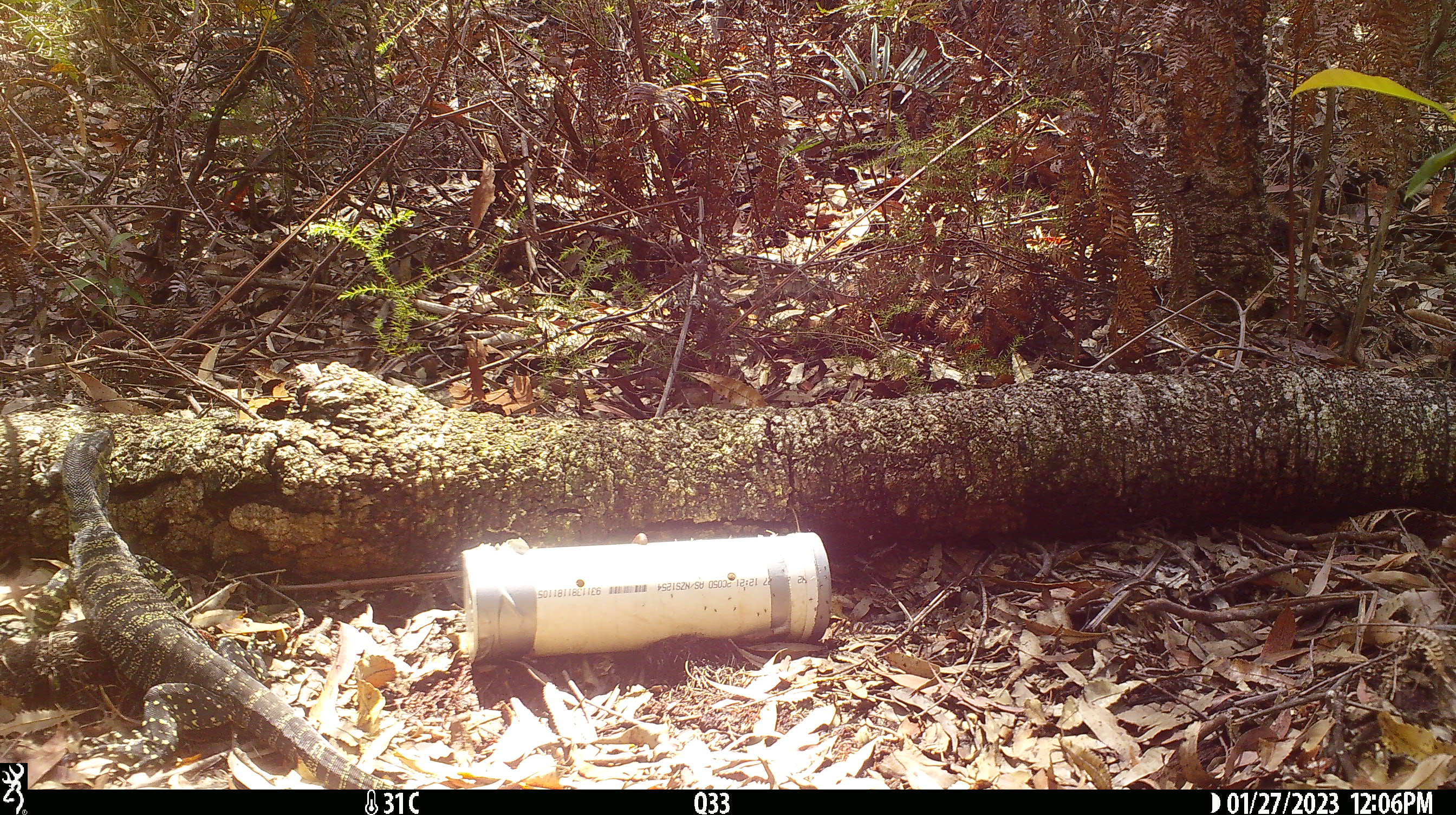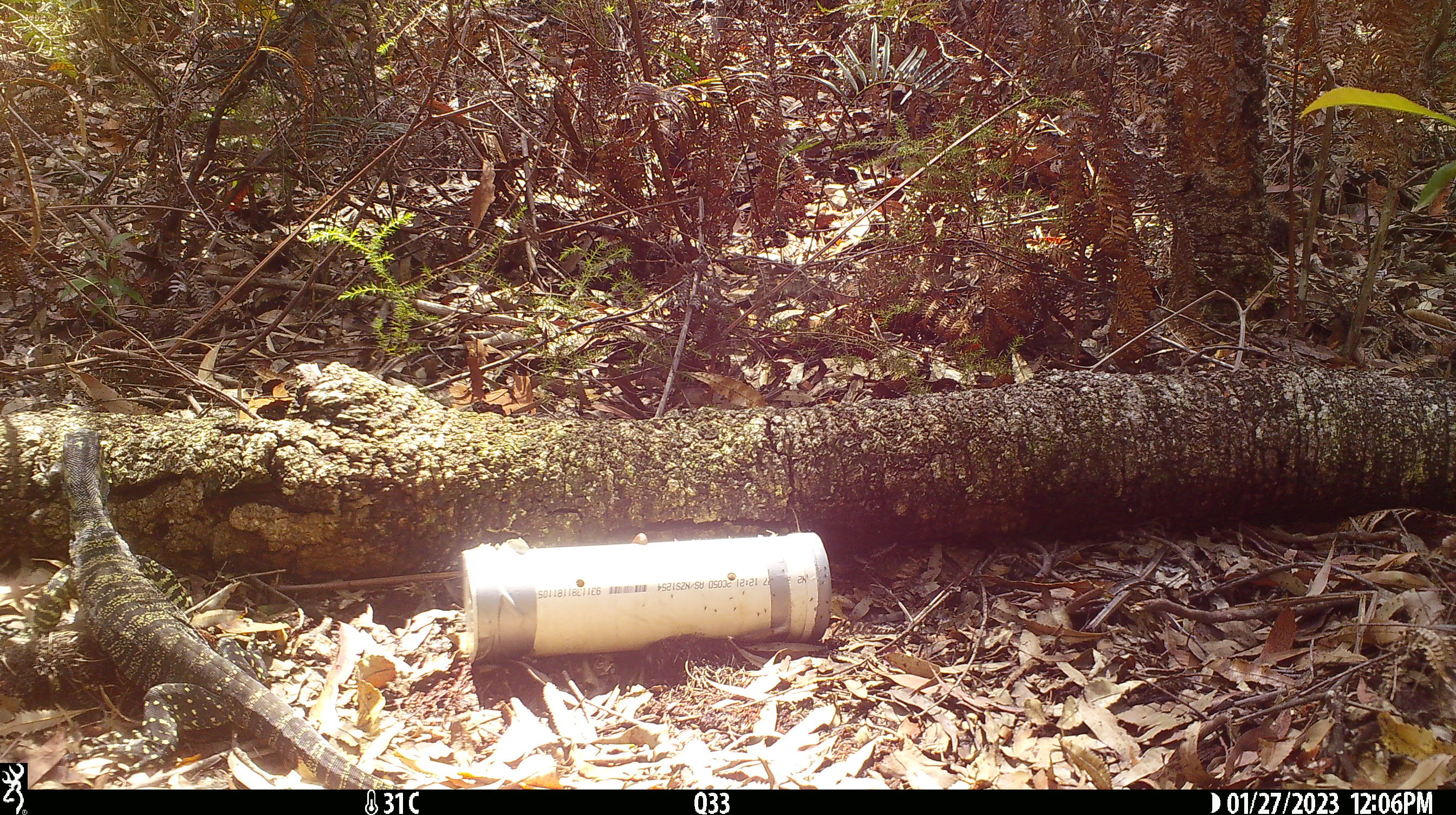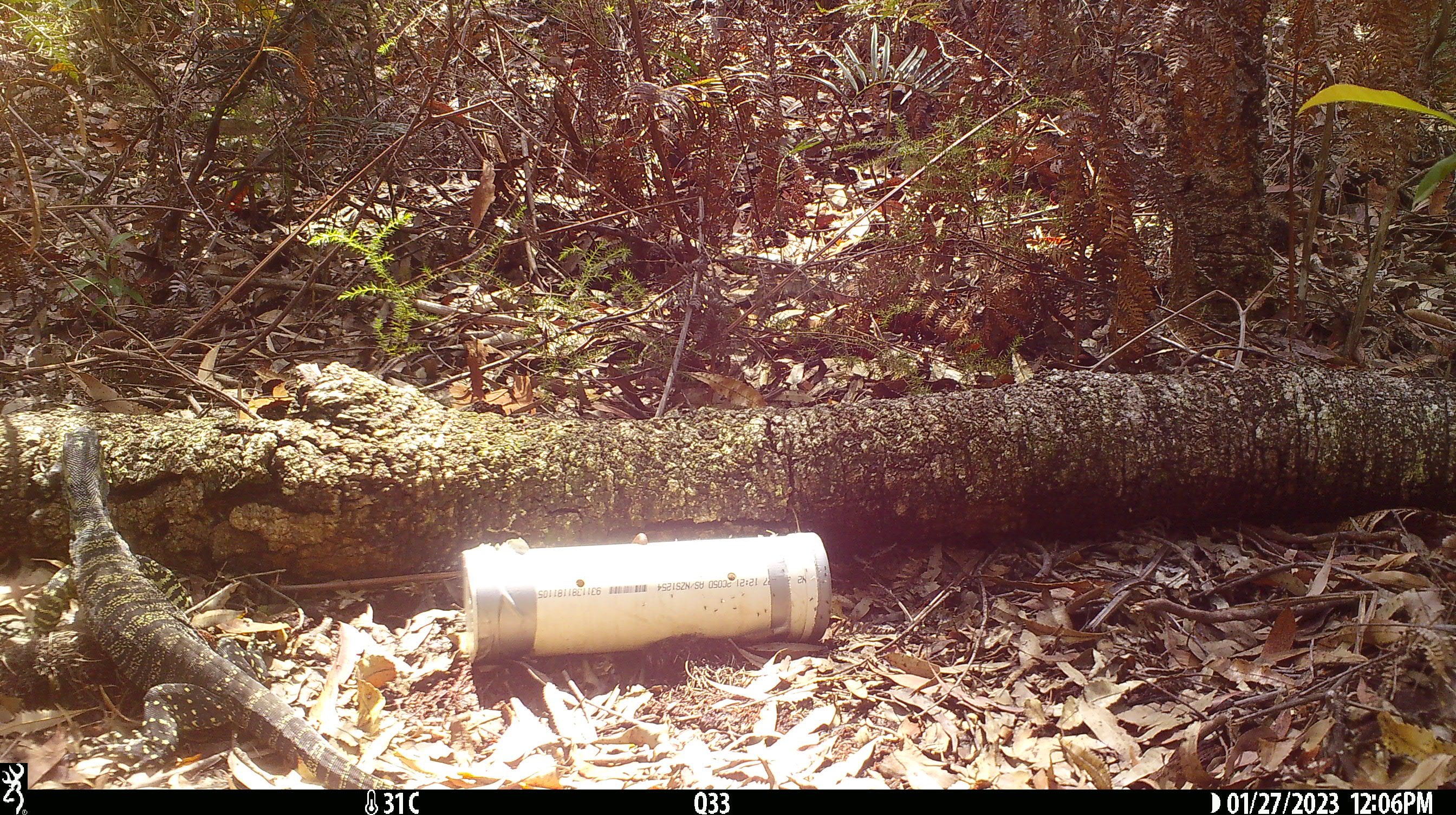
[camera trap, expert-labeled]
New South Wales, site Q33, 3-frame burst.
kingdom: Animalia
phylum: Chordata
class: Reptilia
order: Squamata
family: Varanidae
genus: Varanus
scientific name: Varanus varius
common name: lace monitor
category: goanna